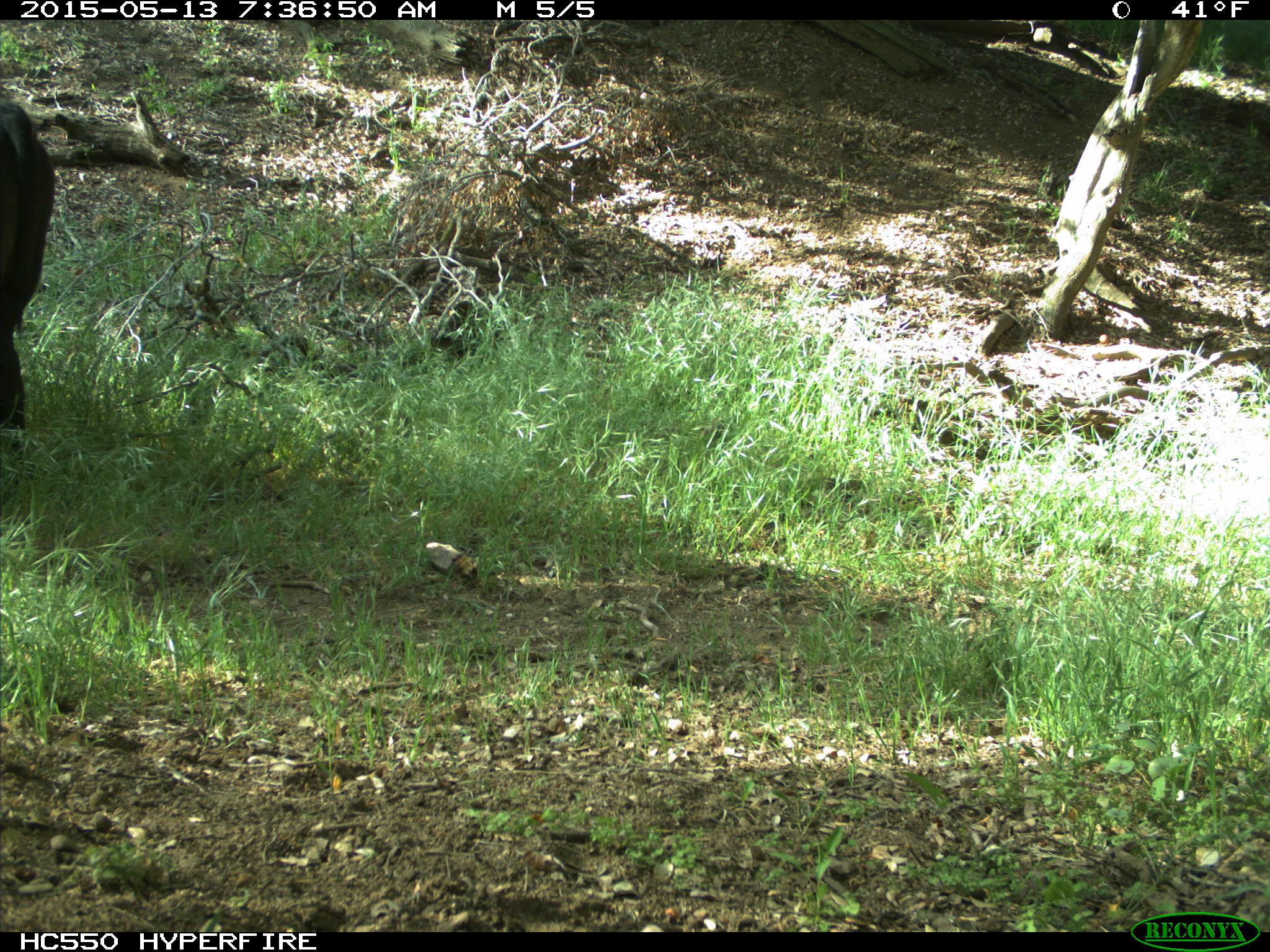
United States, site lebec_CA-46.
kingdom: Animalia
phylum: Chordata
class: Mammalia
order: Artiodactyla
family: Bovidae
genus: Bos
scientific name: Bos taurus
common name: domestic cow